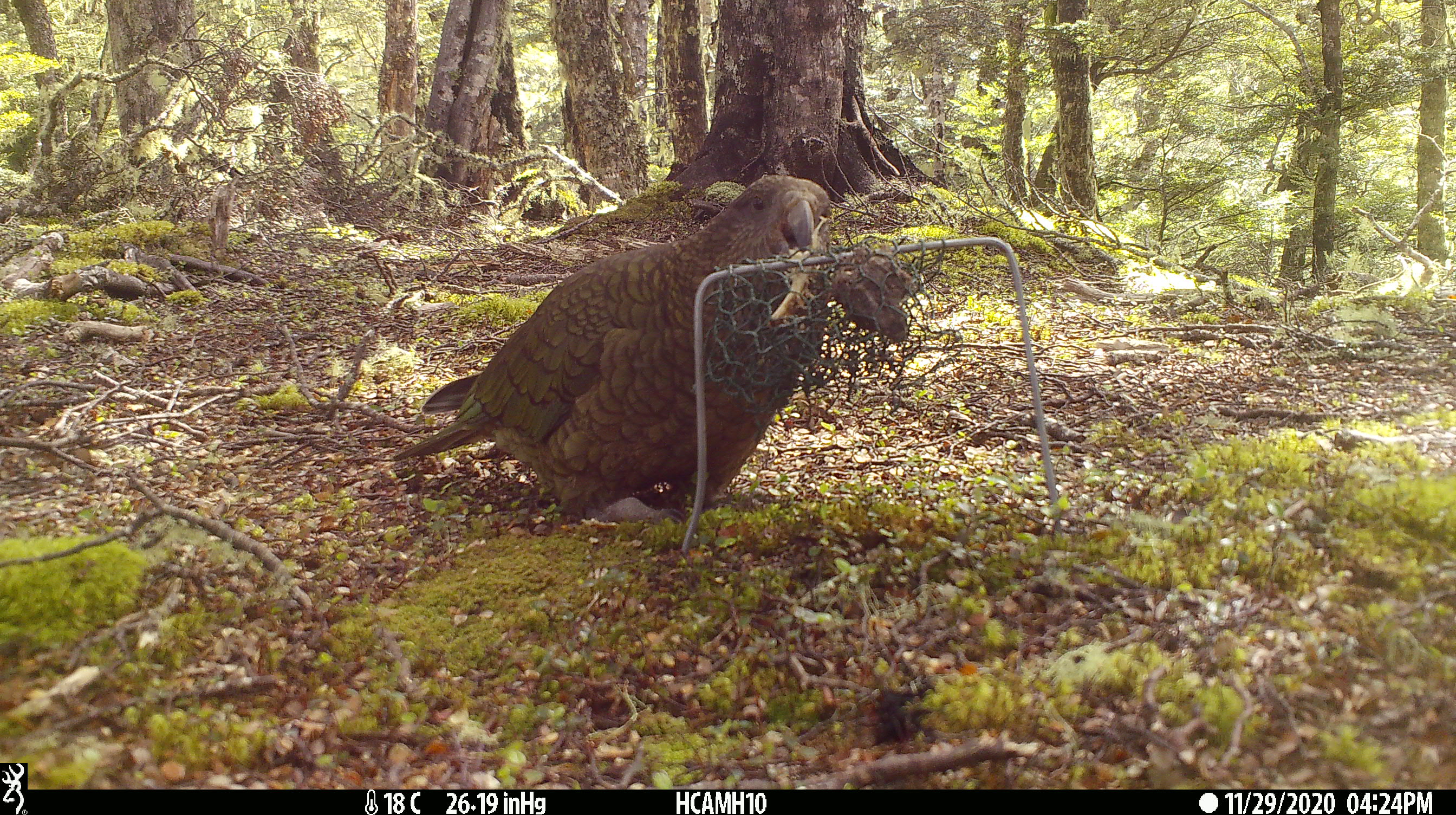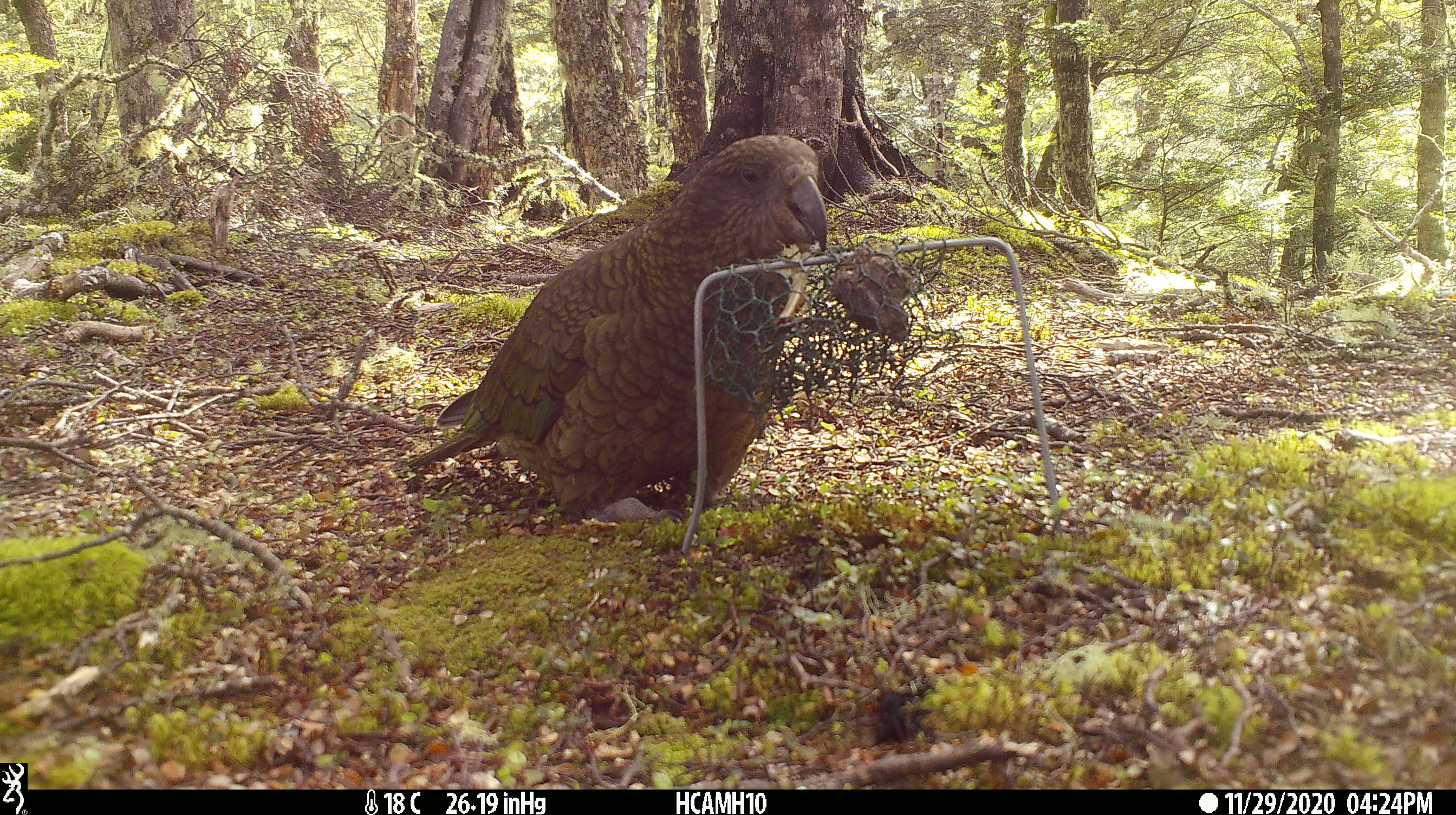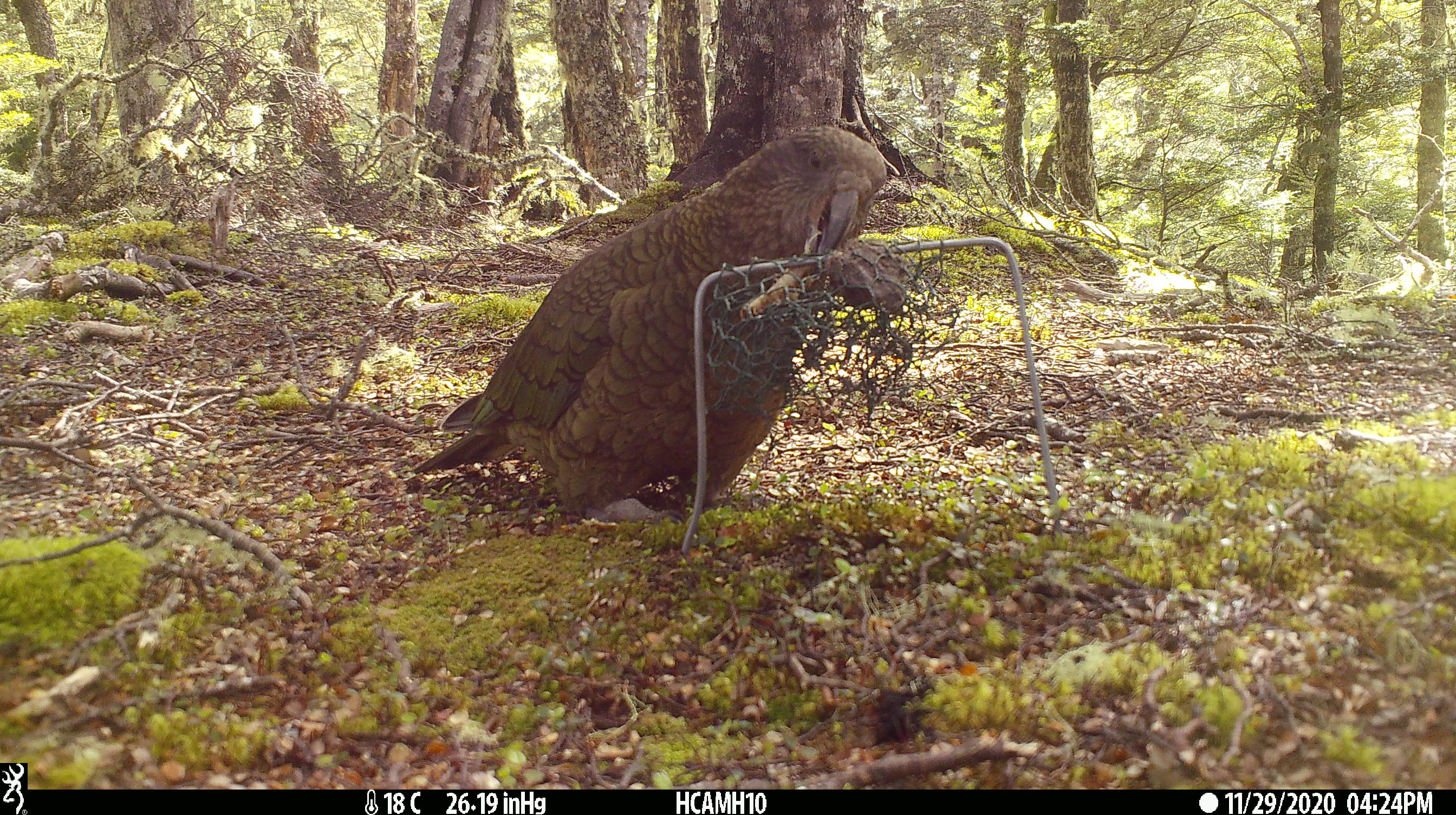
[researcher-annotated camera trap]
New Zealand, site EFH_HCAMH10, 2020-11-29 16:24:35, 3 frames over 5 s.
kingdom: Animalia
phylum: Chordata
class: Aves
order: Psittaciformes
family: Strigopidae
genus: Nestor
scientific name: Nestor notabilis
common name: kea